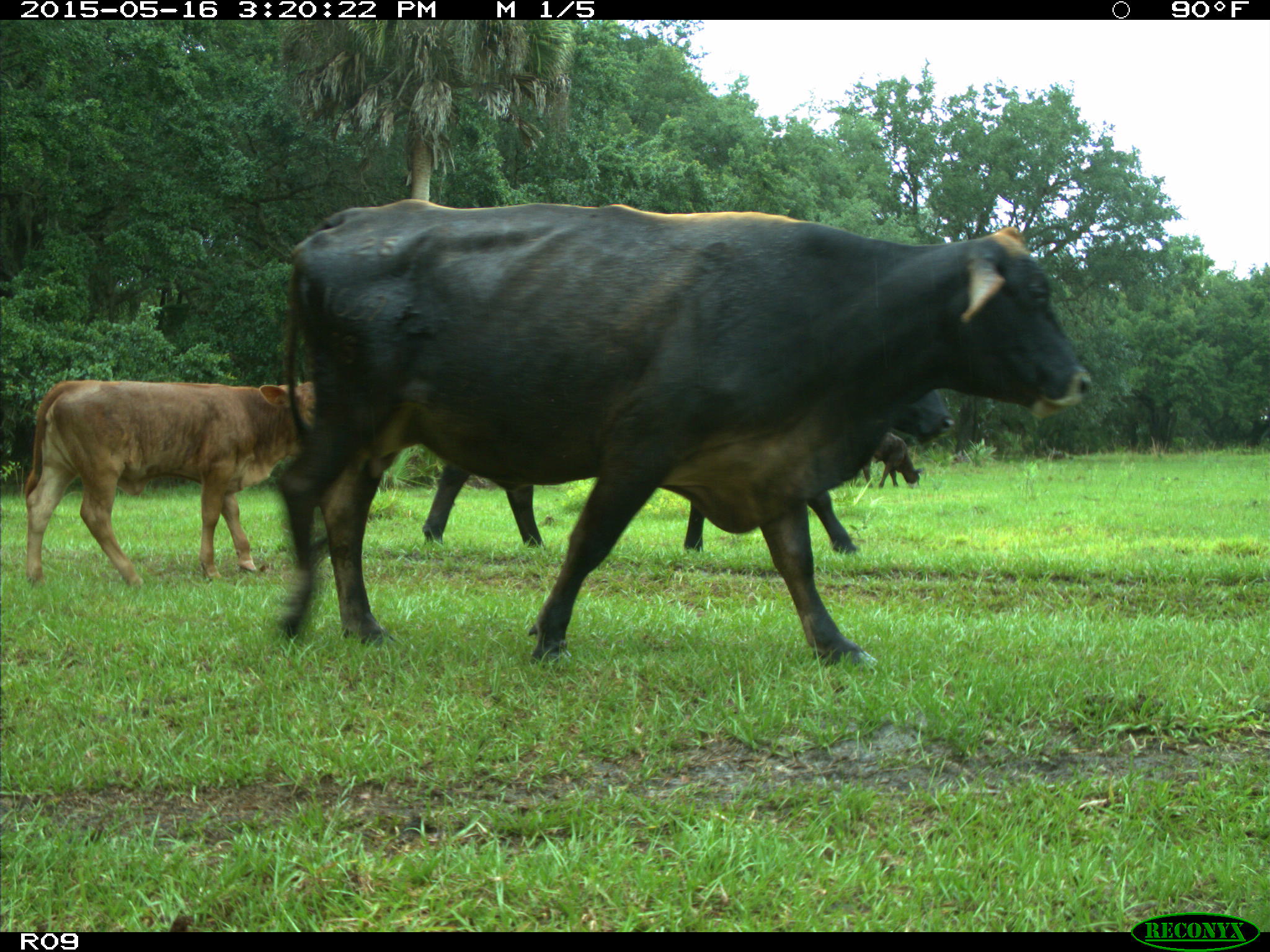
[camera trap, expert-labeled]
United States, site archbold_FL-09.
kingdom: Animalia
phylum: Chordata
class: Mammalia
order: Artiodactyla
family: Bovidae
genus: Bos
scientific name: Bos taurus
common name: domestic cow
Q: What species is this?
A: Bos taurus (domestic cow).